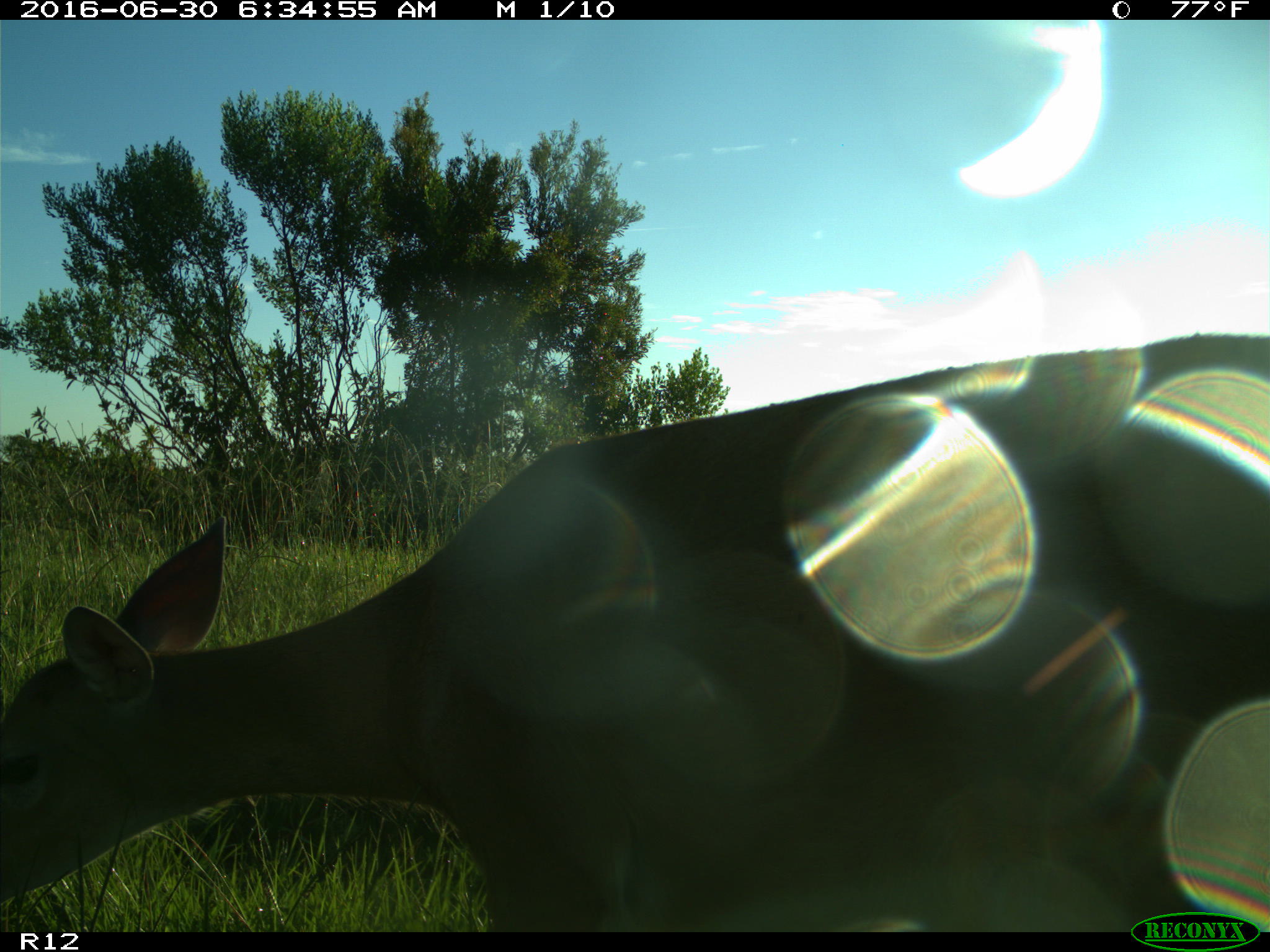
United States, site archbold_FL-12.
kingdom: Animalia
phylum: Chordata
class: Mammalia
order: Artiodactyla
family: Cervidae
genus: Odocoileus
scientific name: Odocoileus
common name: deer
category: unidentified deer